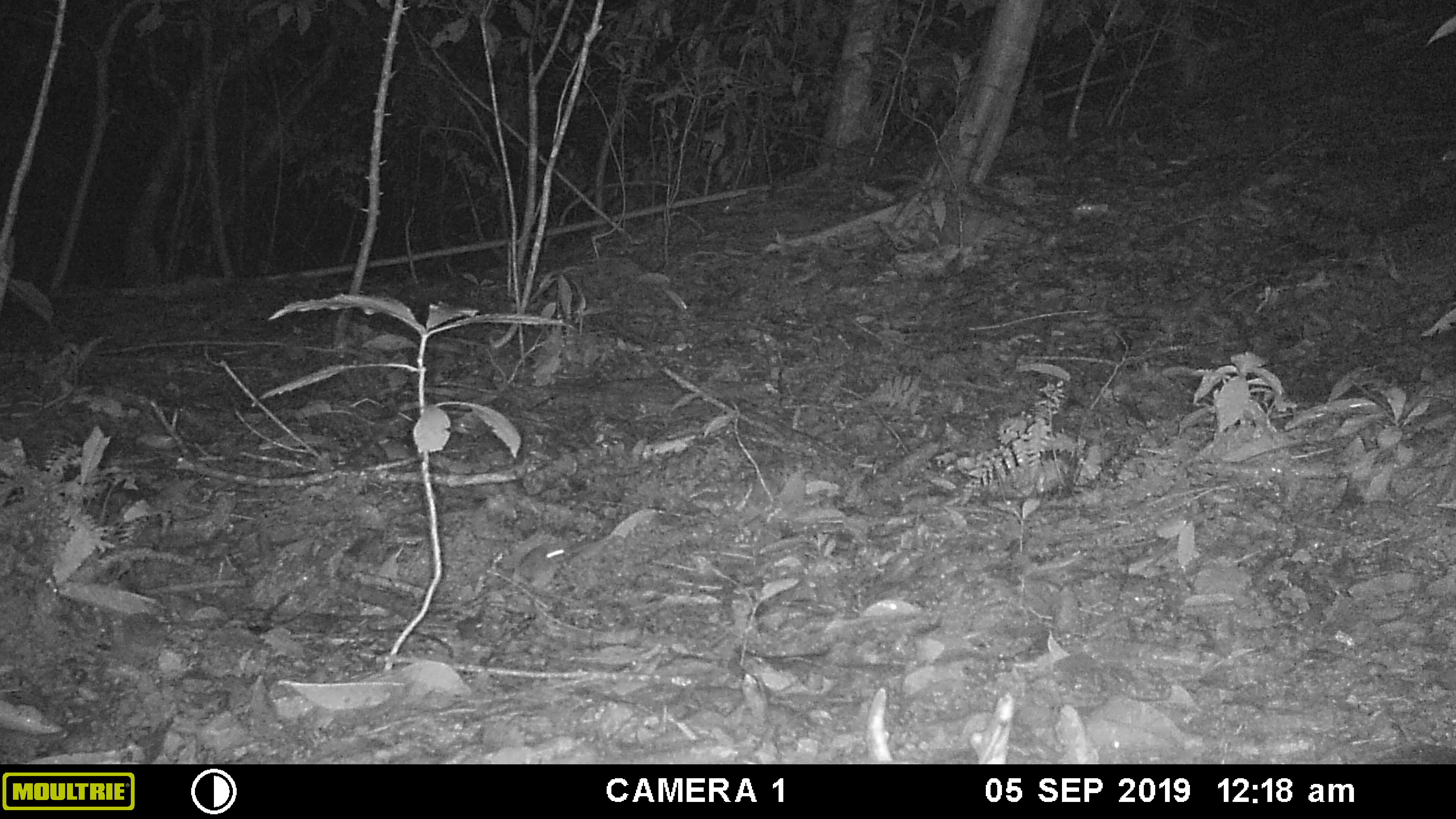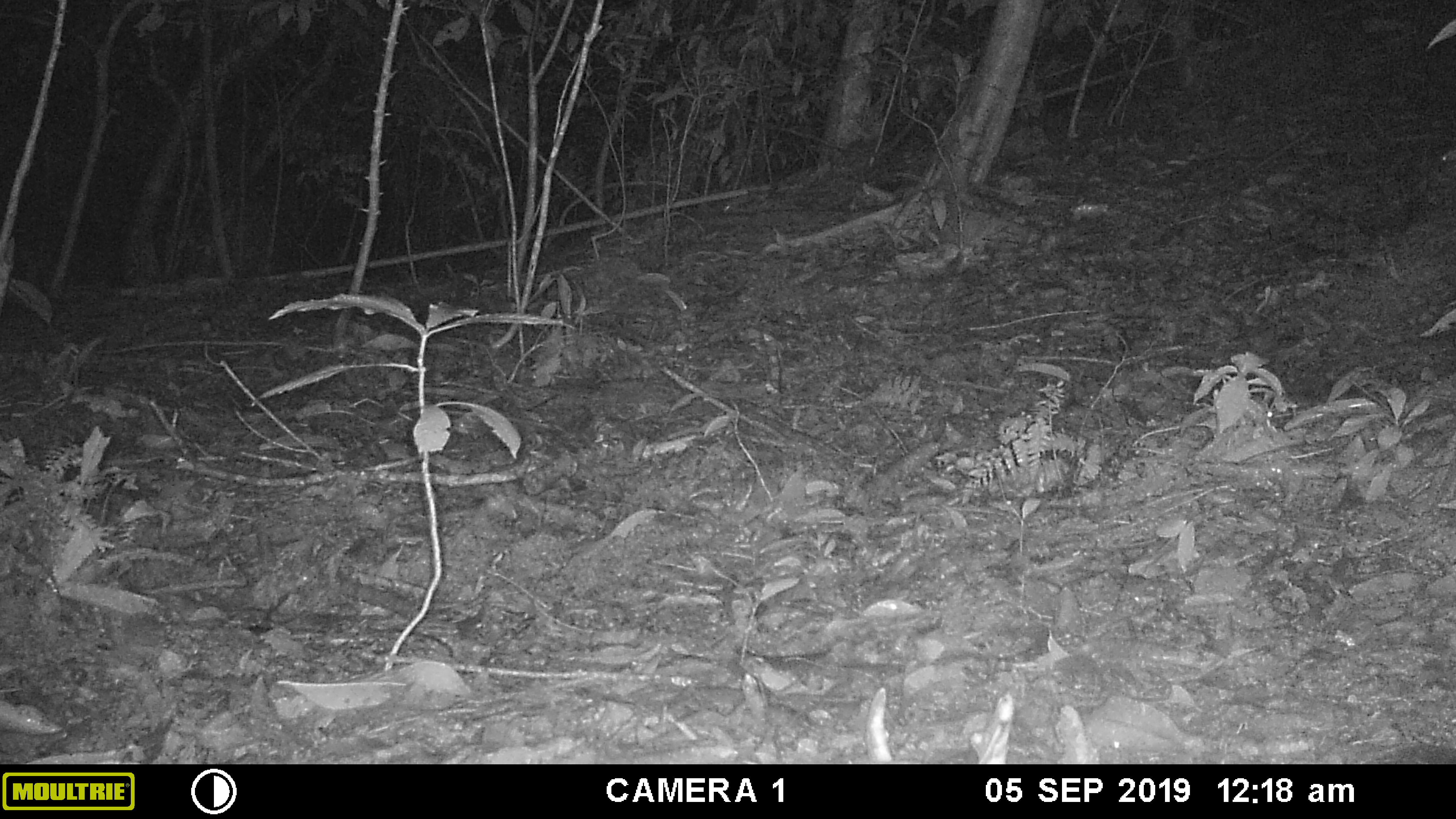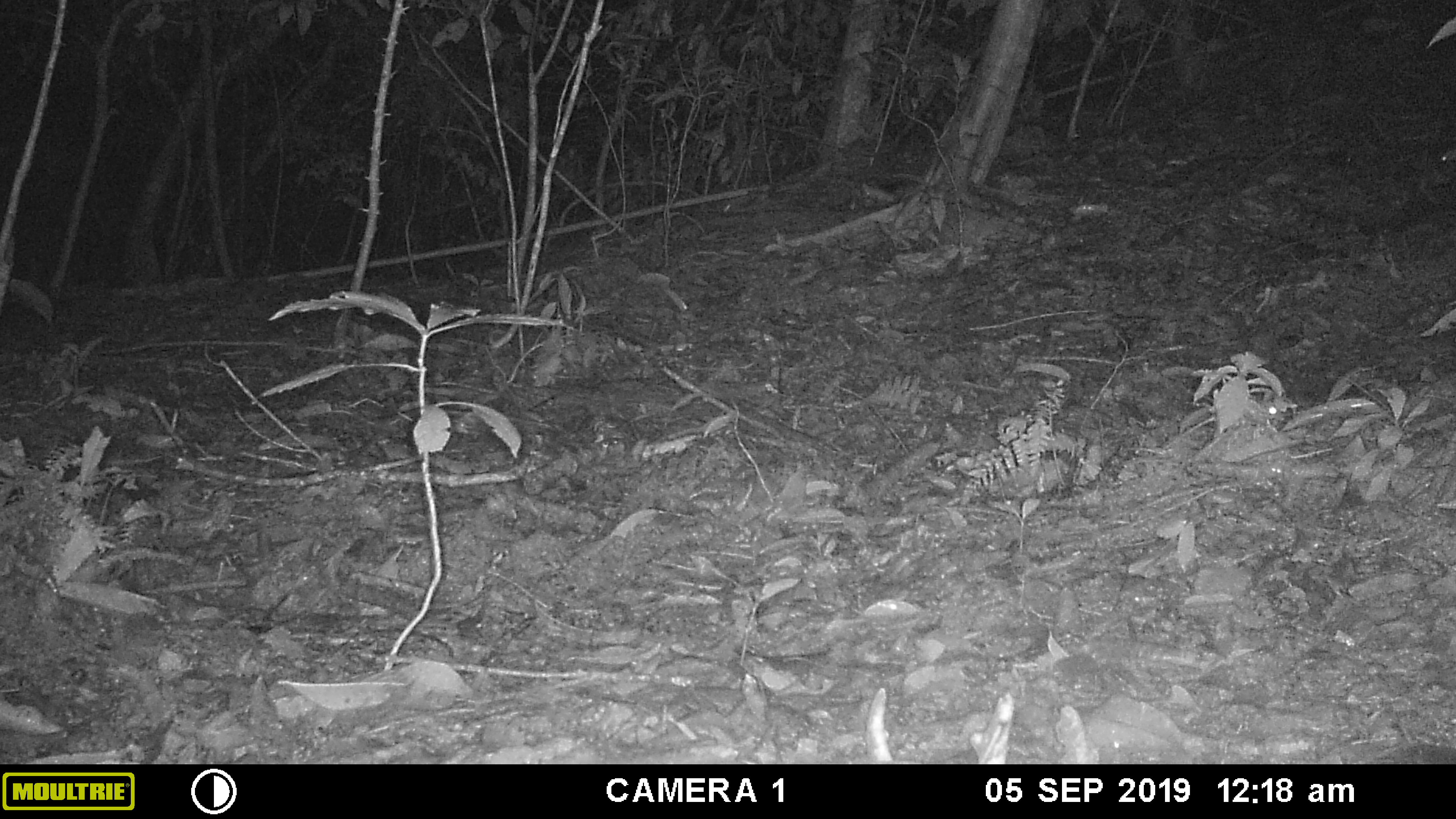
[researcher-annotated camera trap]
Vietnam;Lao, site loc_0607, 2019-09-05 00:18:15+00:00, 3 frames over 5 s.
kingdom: Animalia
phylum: Chordata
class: Mammalia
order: Rodentia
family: Muridae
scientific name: Muridae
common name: old-world mice and rats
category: unidentified murid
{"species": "unidentified murid (old-world mice and rats) (Muridae)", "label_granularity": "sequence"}